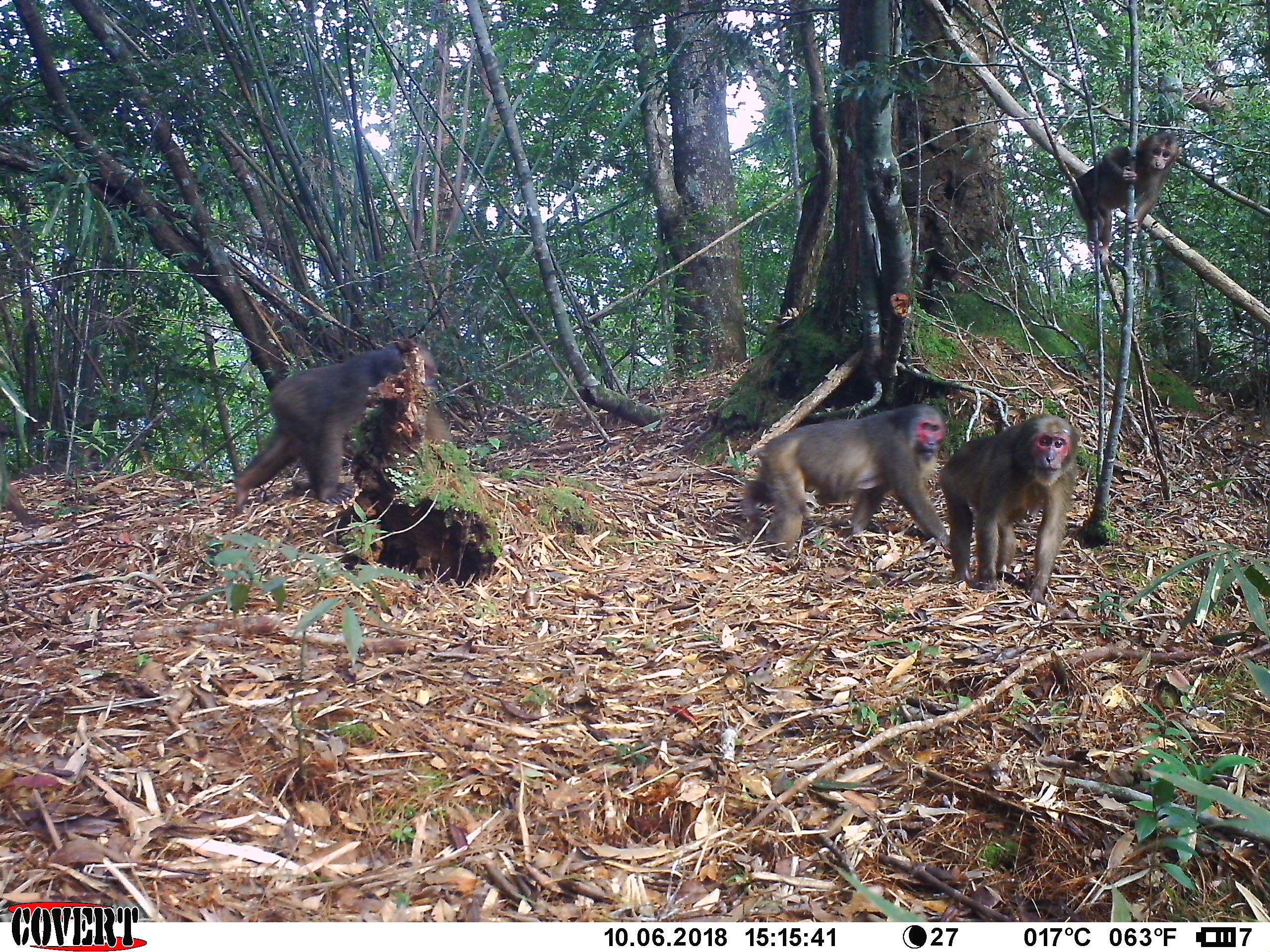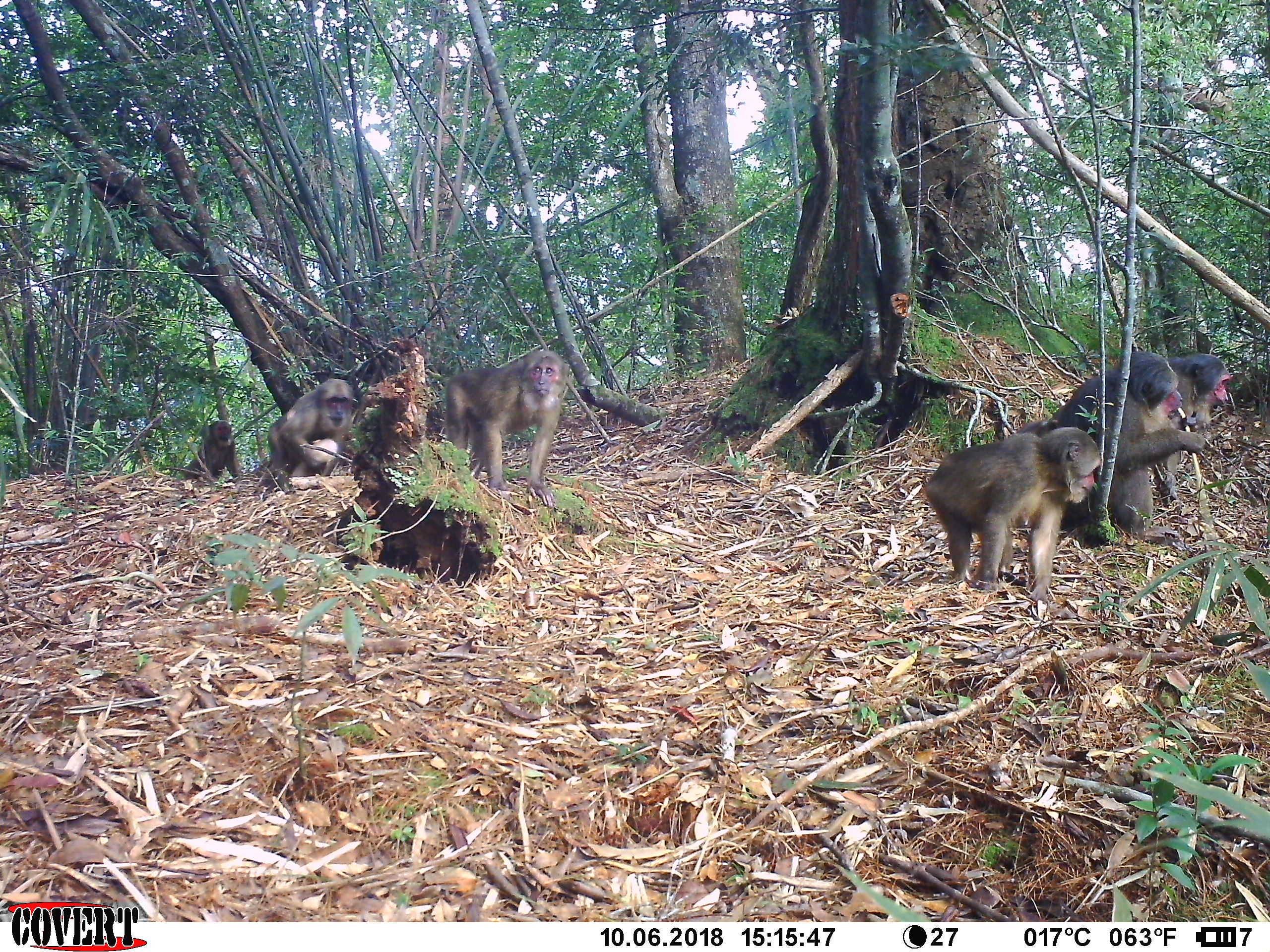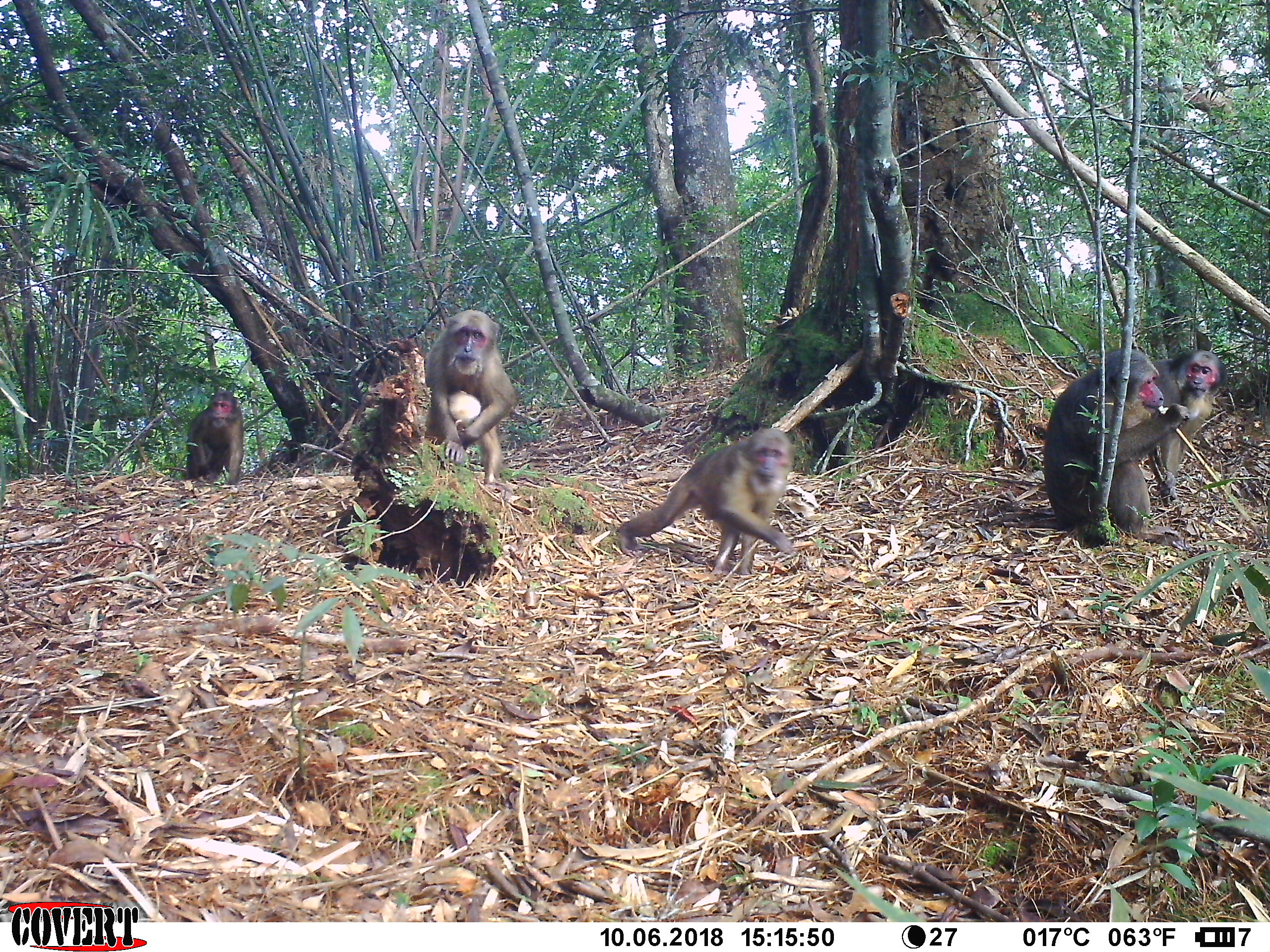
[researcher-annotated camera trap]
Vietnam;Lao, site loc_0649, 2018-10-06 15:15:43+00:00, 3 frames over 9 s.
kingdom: Animalia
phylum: Chordata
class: Mammalia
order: Primates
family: Cercopithecidae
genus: Macaca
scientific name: Macaca arctoides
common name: stump-tailed macaque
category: stump tailed macaque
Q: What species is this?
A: Stump tailed macaque (stump-tailed macaque) (Macaca arctoides).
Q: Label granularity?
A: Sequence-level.